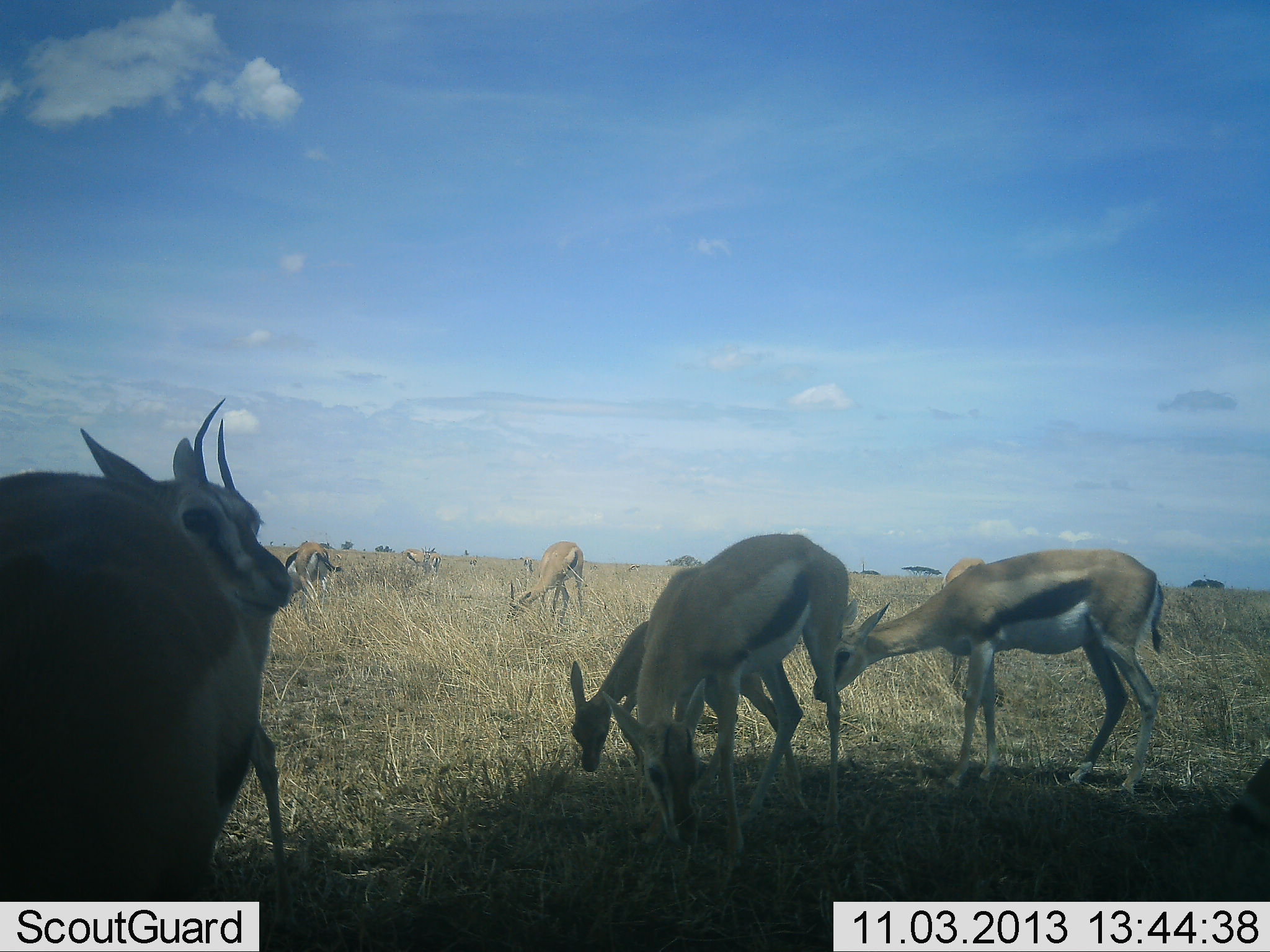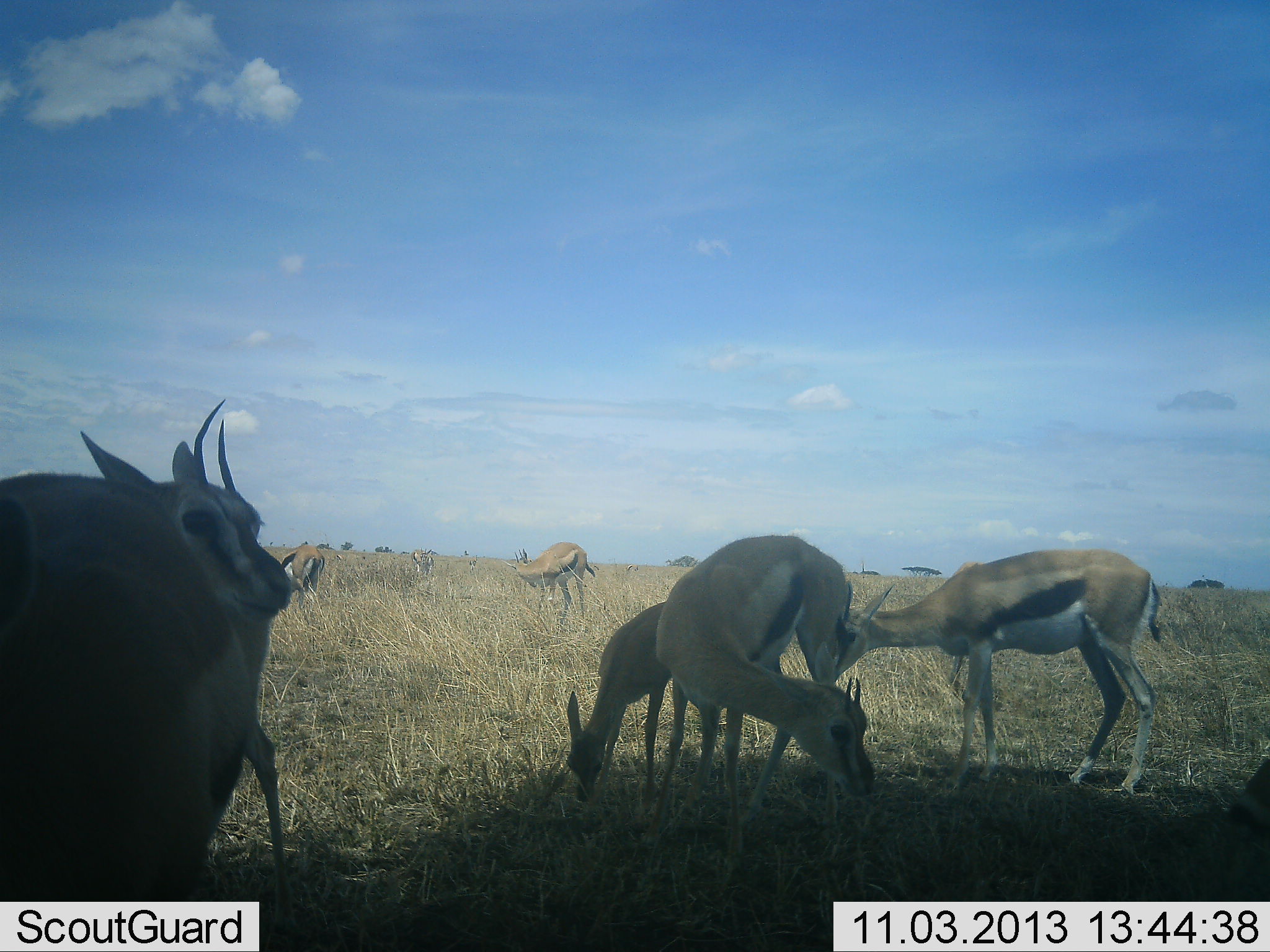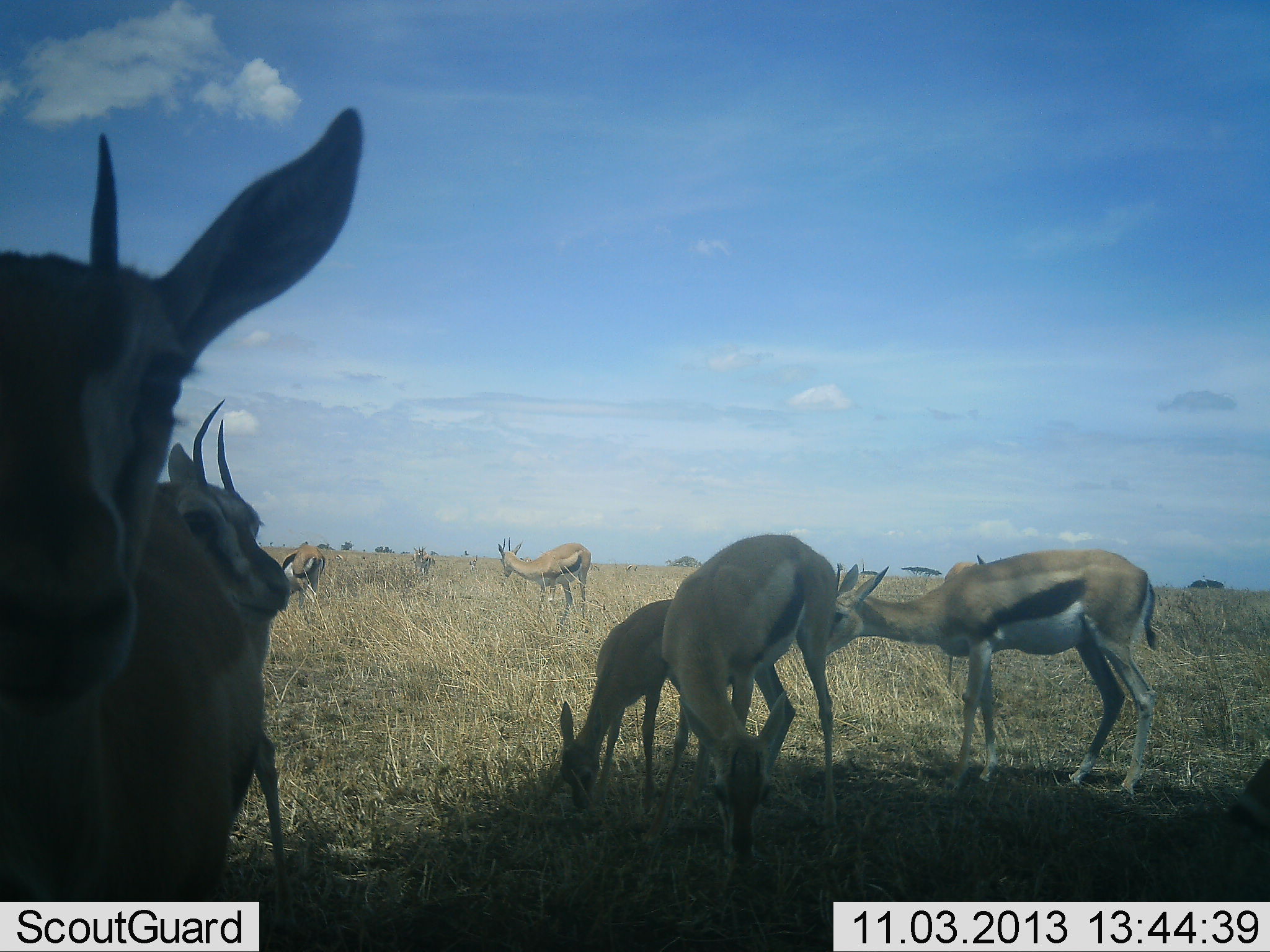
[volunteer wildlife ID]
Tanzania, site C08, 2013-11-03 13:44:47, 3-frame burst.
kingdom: Animalia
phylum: Chordata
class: Mammalia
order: Artiodactyla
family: Bovidae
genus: Eudorcas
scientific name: Eudorcas thomsonii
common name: thomson's gazelle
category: gazellethomsons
Gazellethomsons (thomson's gazelle) (Eudorcas thomsonii), count 8. Behavior (volunteer vote fractions): standing 75%, resting 12%, moving 0%, interacting 17%. Young present (vote fraction): 38%. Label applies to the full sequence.